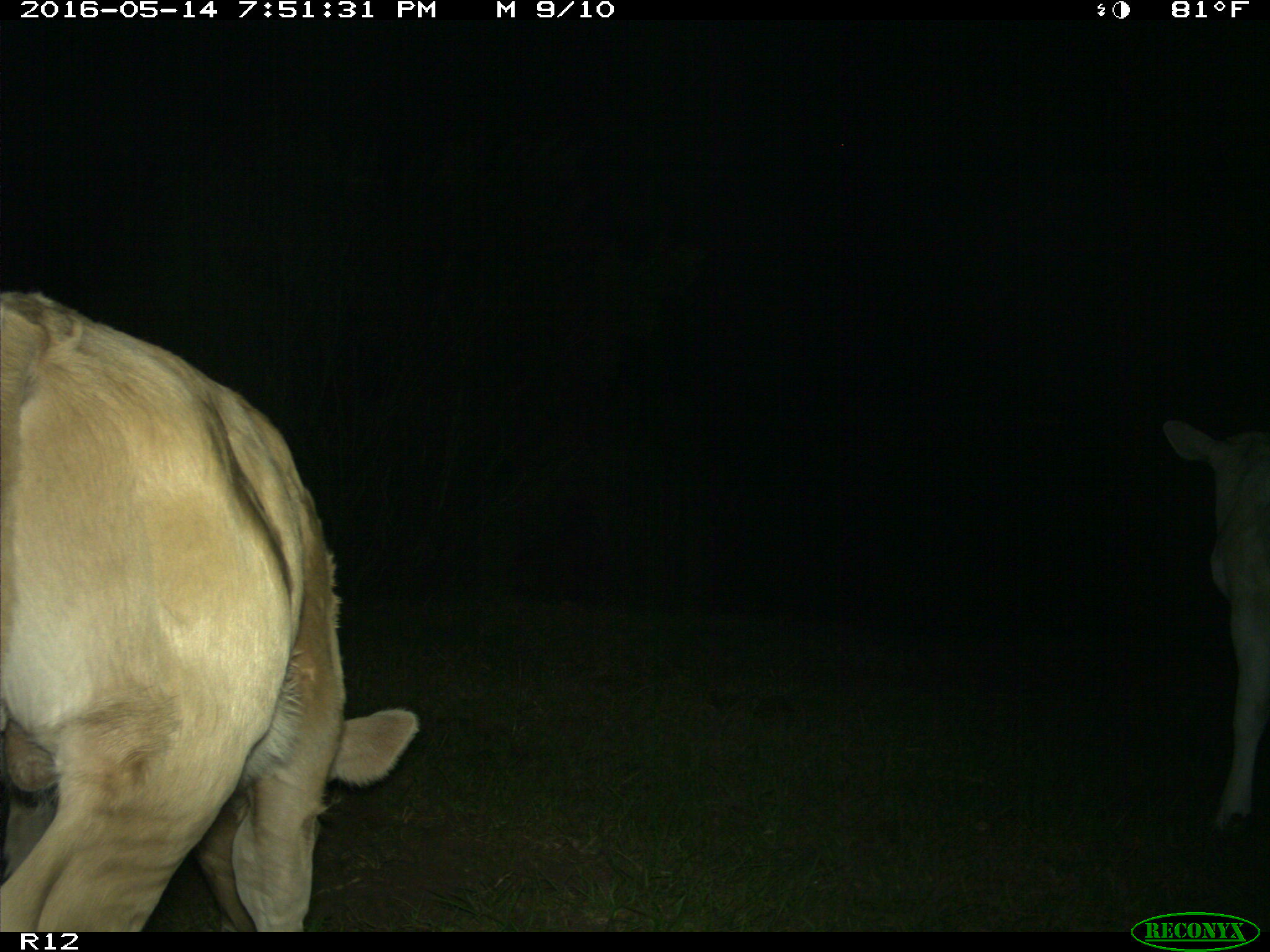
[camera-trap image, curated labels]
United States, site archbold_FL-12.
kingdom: Animalia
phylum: Chordata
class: Mammalia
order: Artiodactyla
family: Bovidae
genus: Bos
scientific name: Bos taurus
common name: domestic cow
Bos taurus (domestic cow).